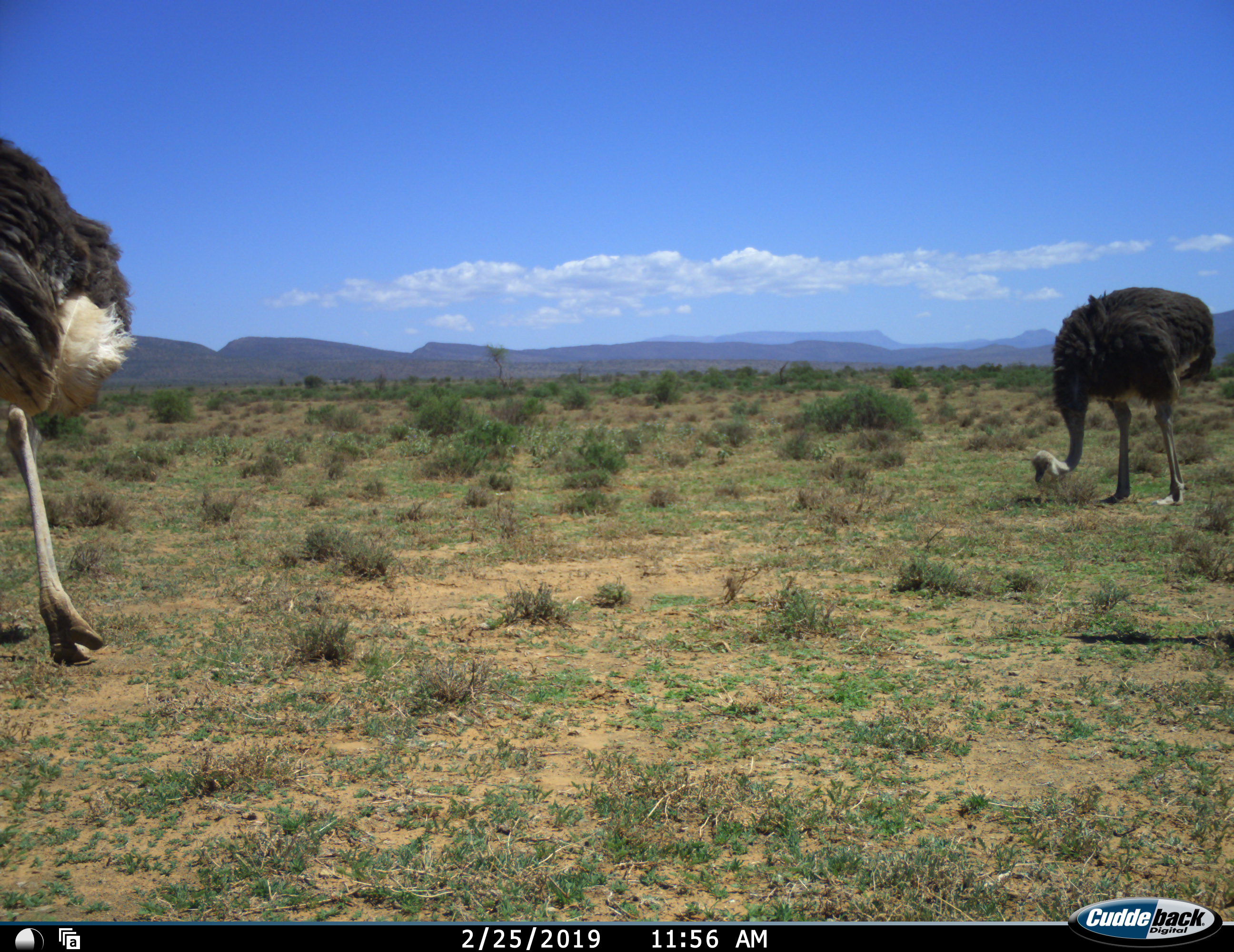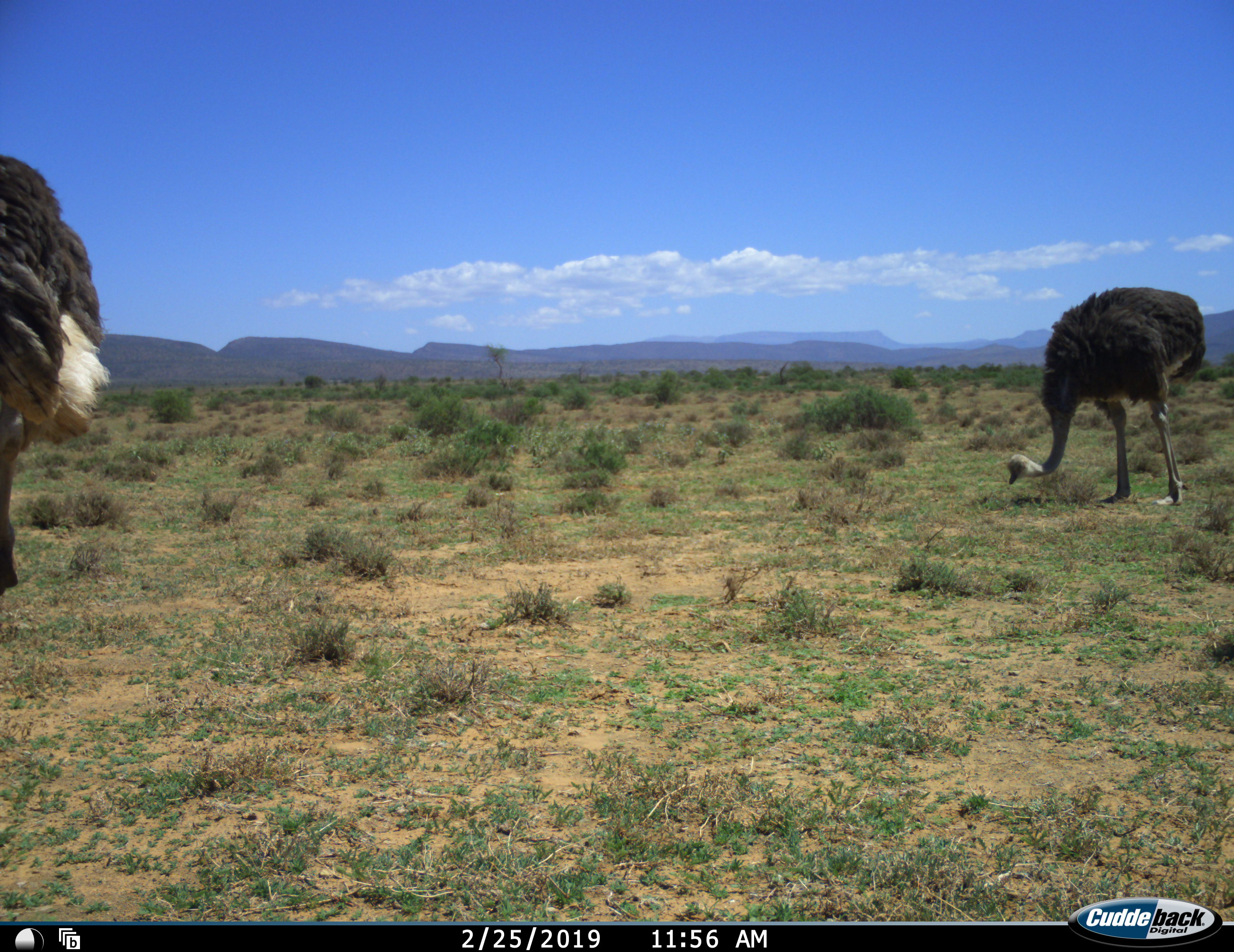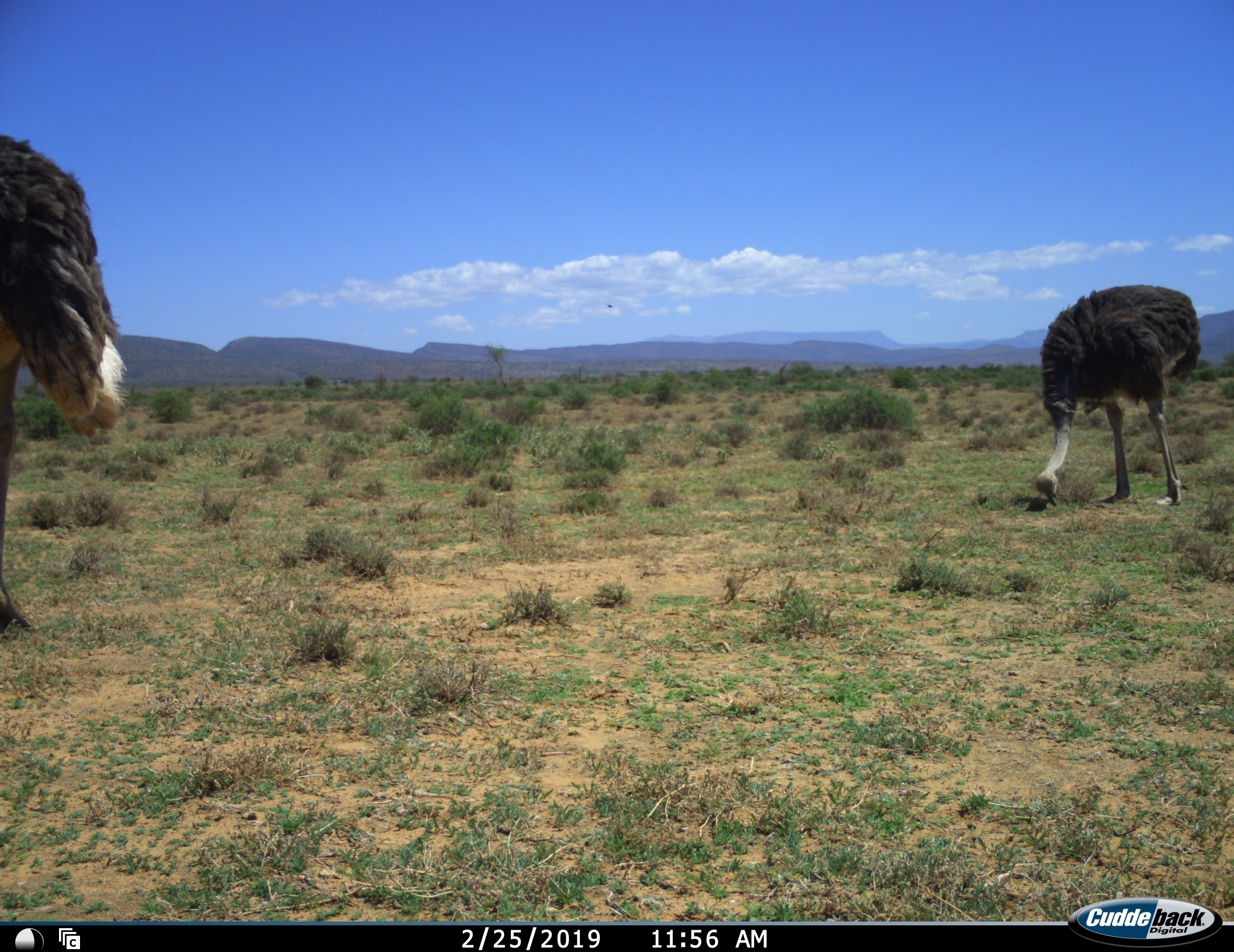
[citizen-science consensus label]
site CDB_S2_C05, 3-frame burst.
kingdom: Animalia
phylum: Chordata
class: Aves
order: Struthioniformes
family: Struthionidae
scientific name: Struthionidae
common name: ostrich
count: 2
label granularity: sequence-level